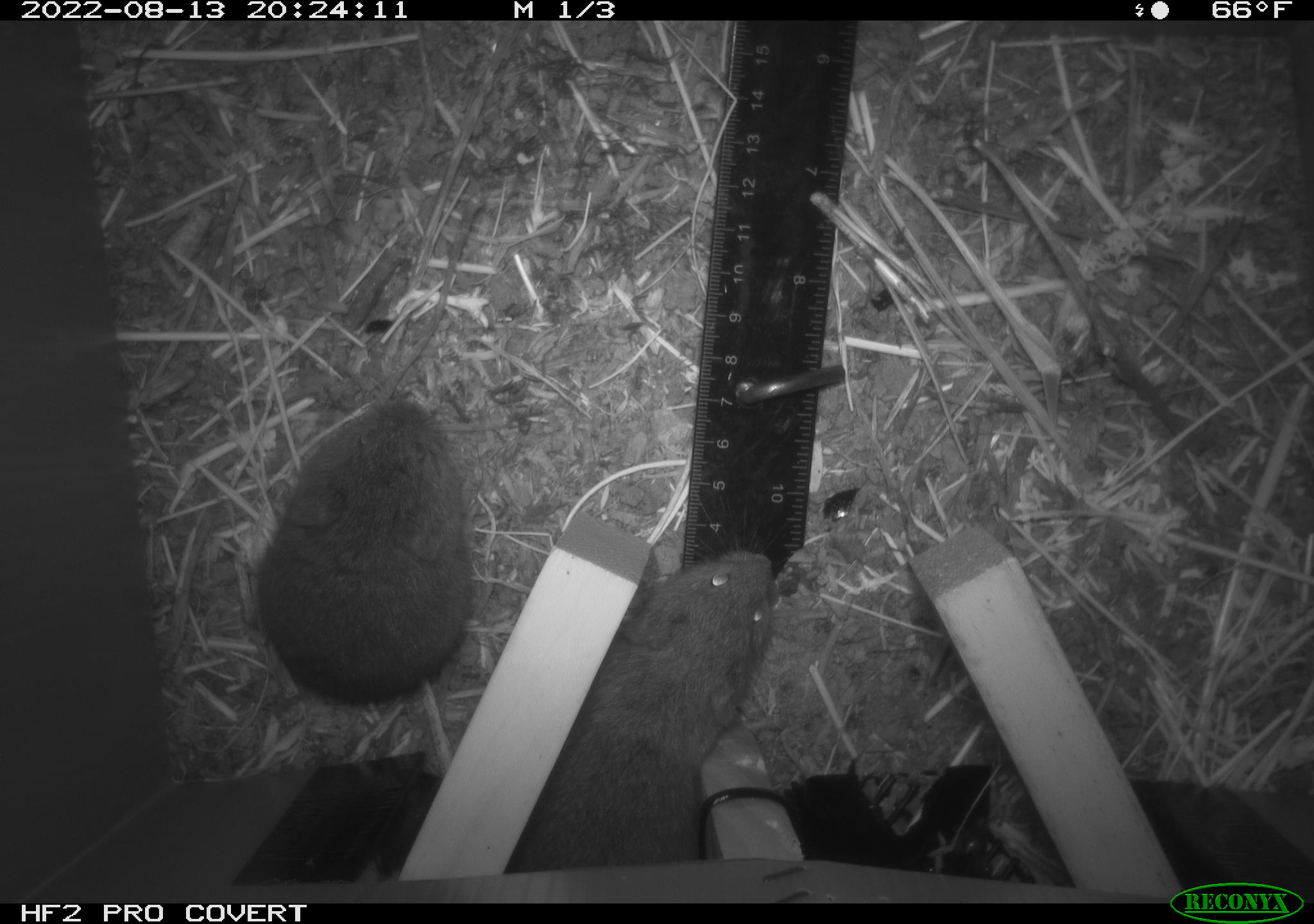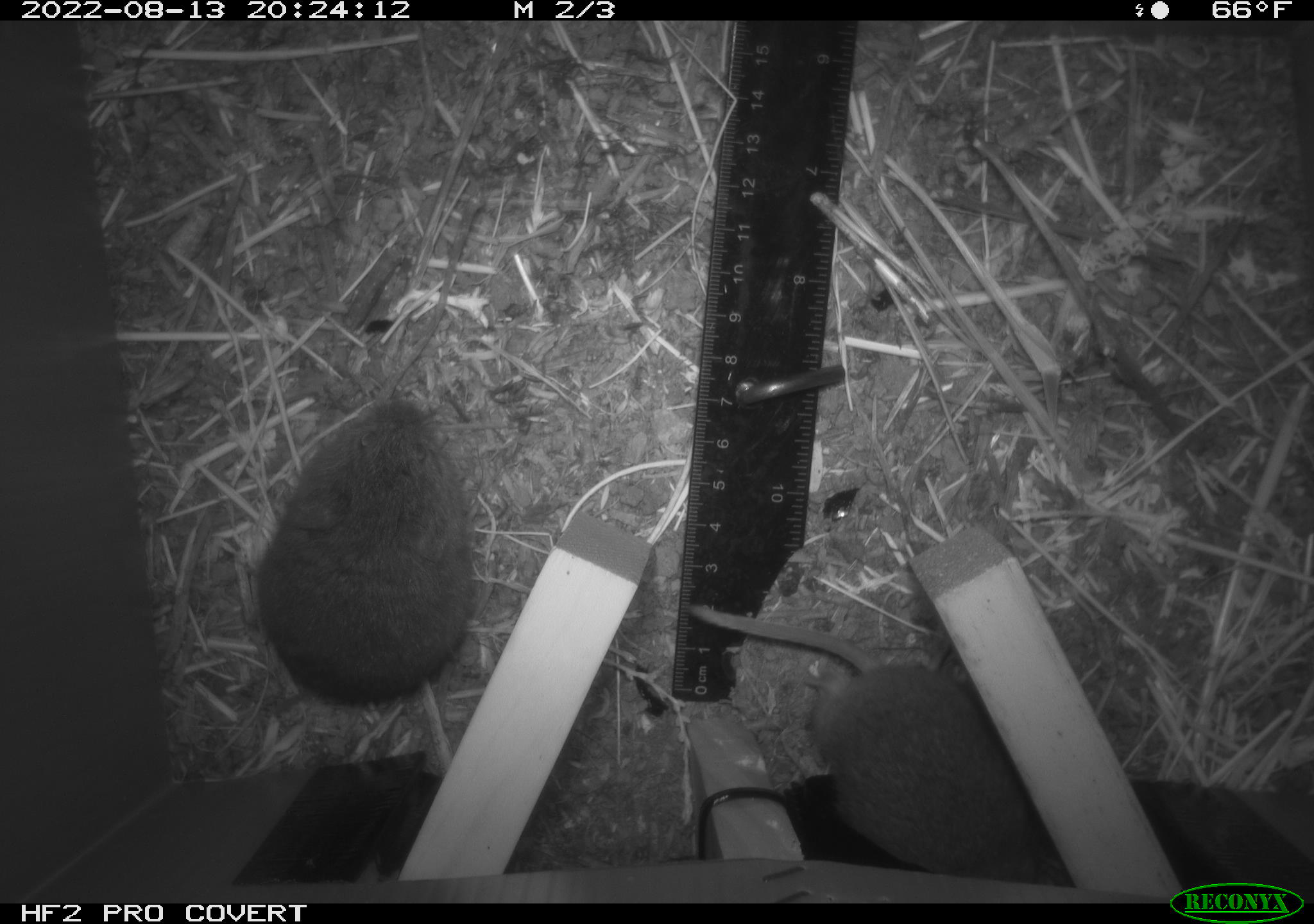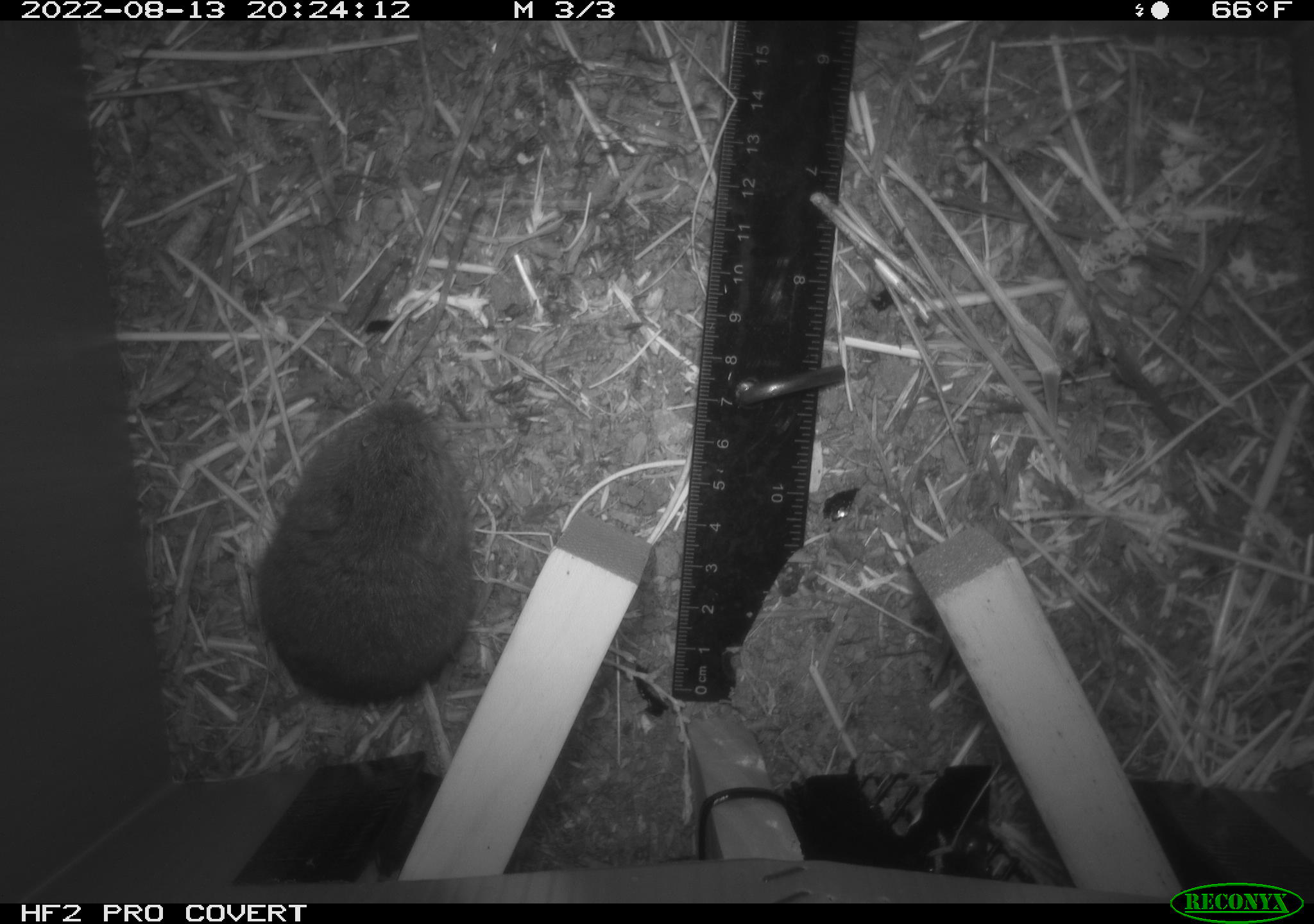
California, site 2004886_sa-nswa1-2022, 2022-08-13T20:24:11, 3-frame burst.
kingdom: Animalia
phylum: Chordata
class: Mammalia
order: Rodentia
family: Cricetidae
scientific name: Cricetidae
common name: hamsters, voles, lemmings, and allies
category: cricetidae family